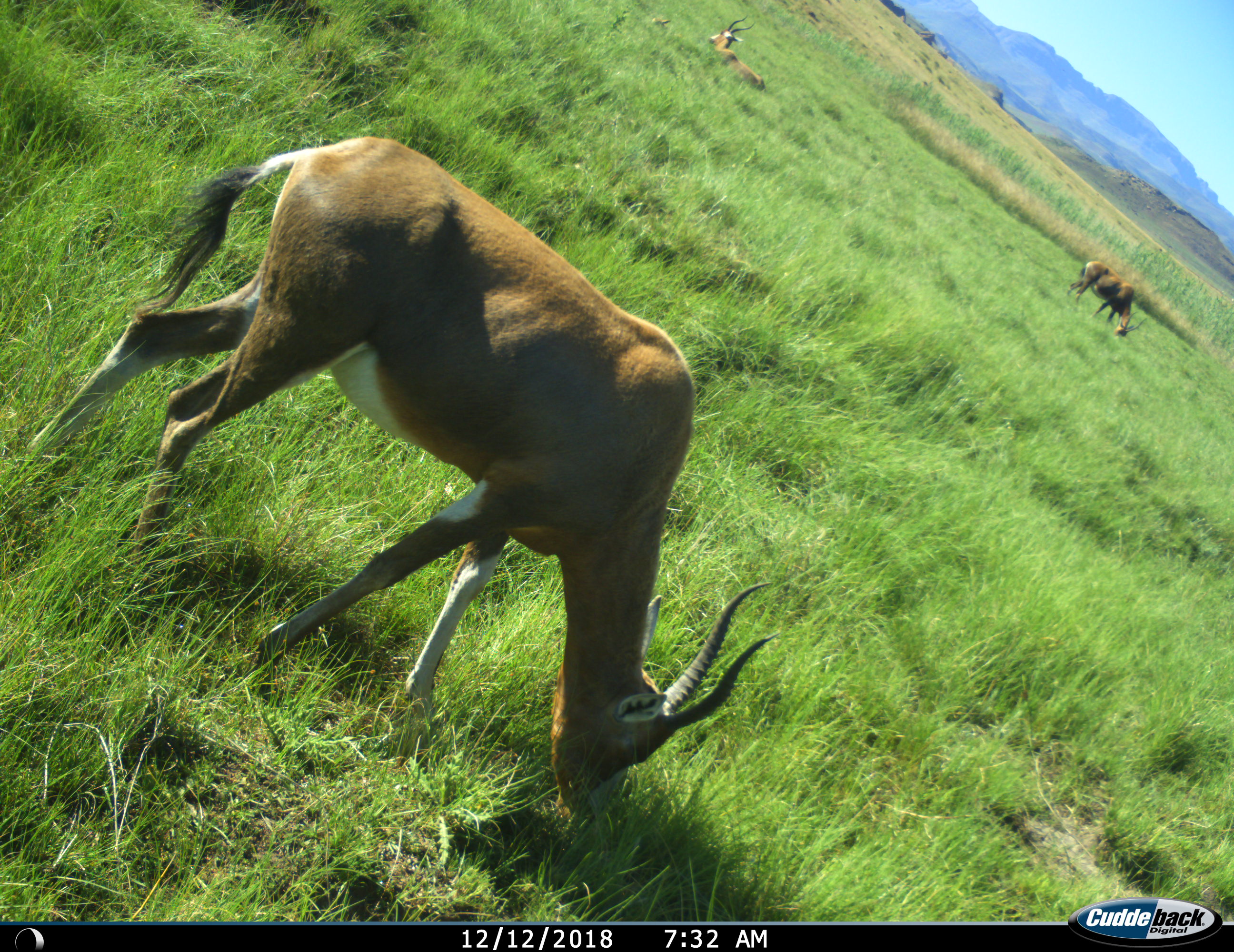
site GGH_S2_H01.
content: unidentified animal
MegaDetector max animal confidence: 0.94